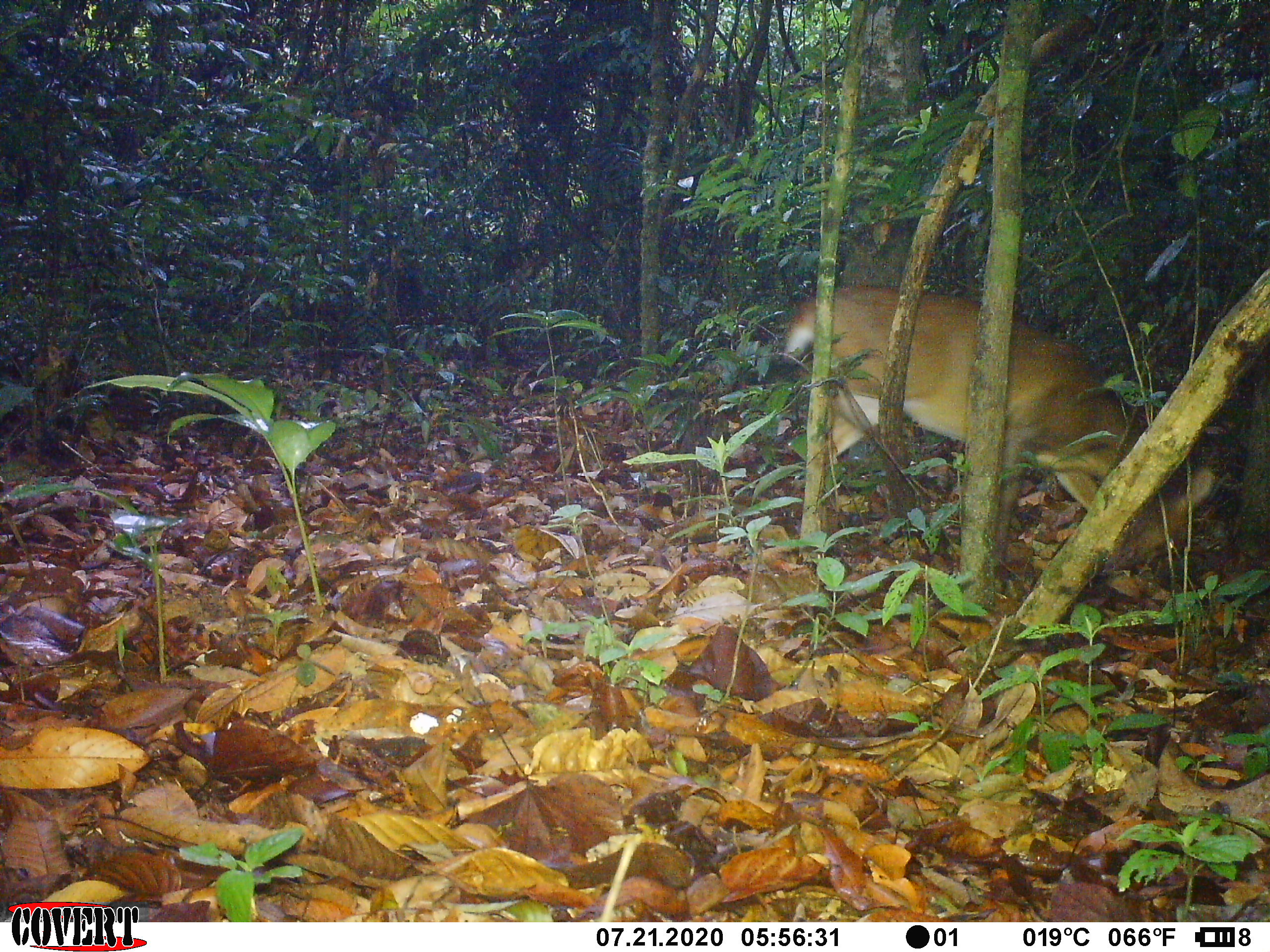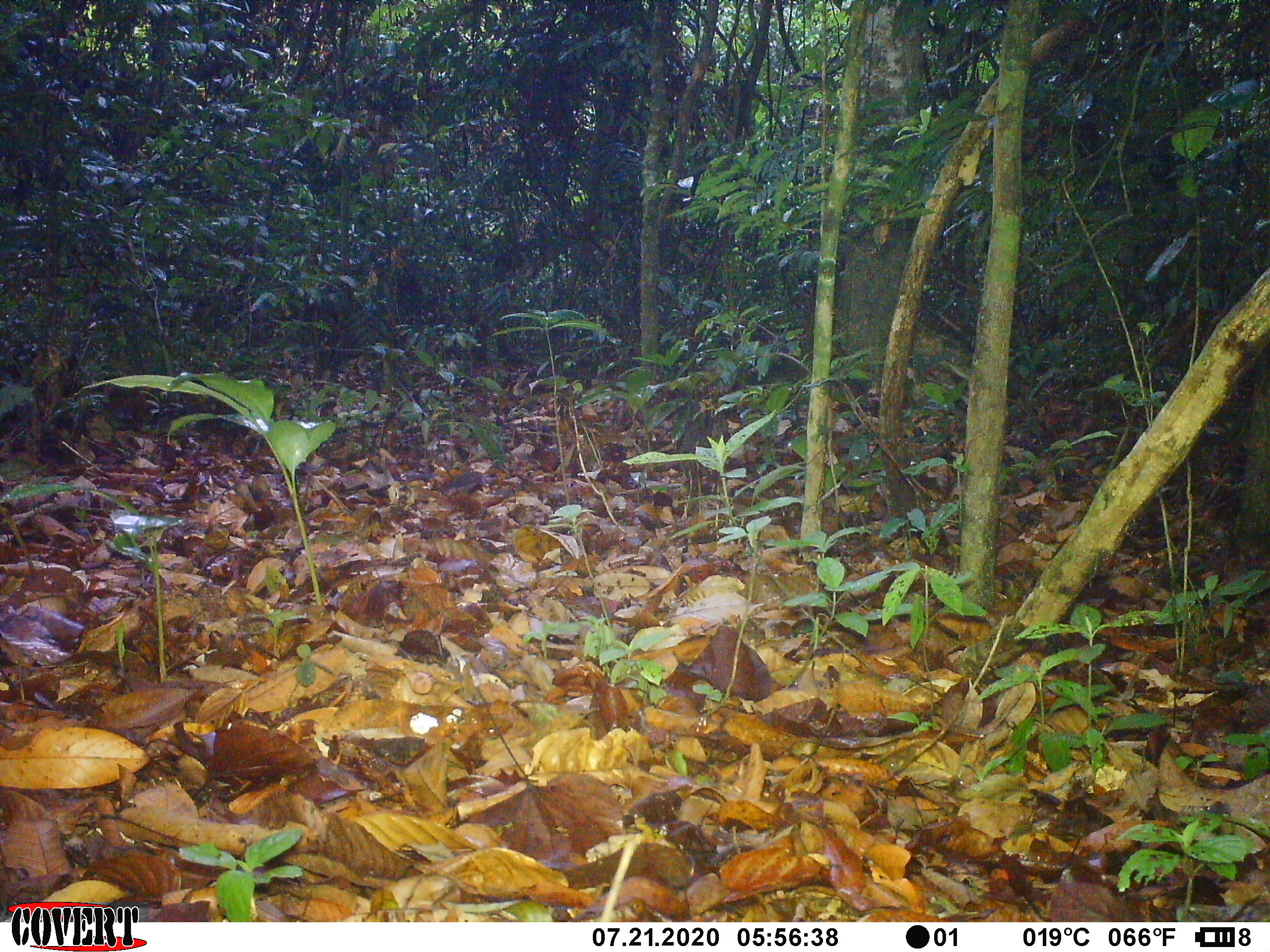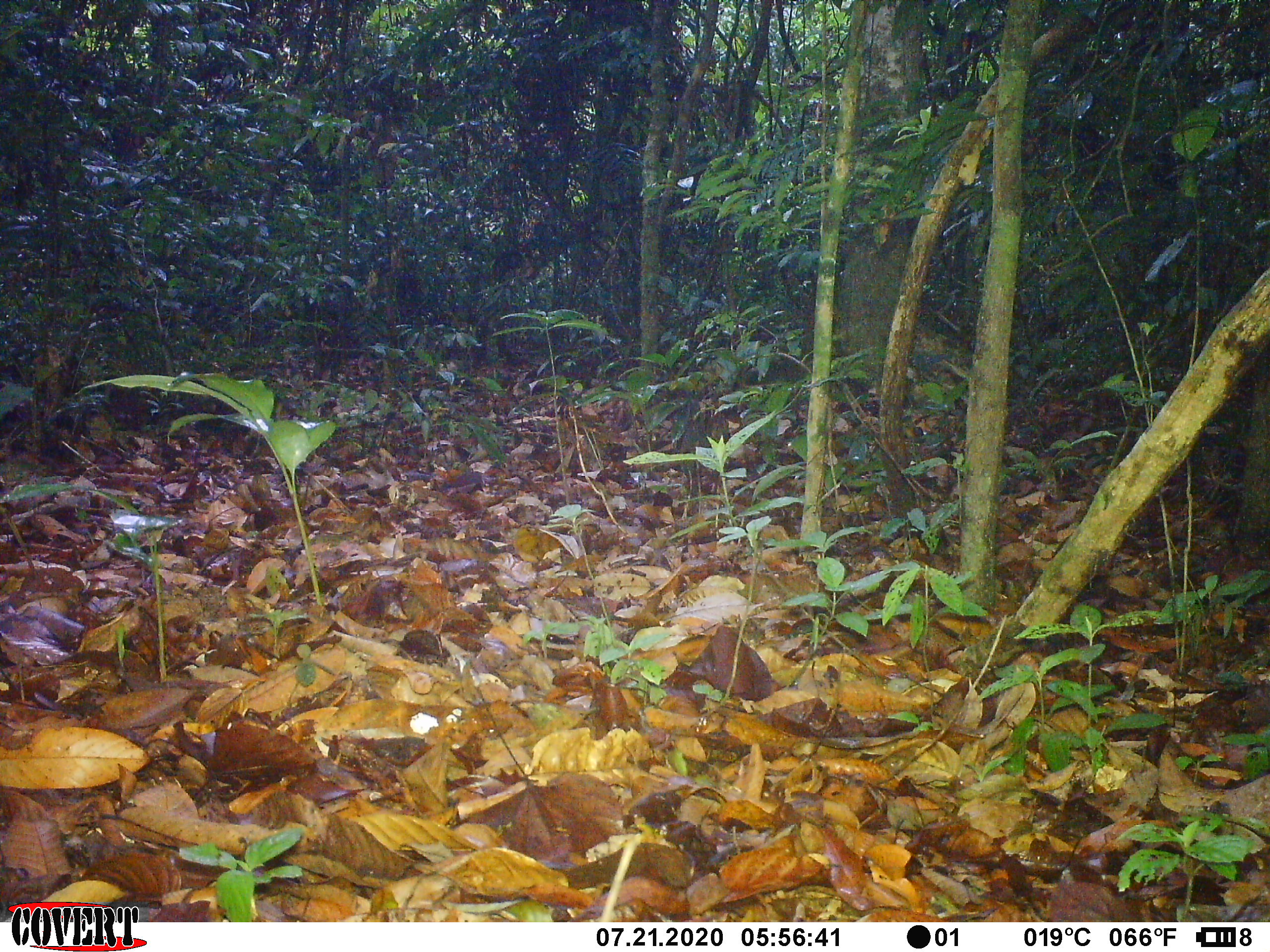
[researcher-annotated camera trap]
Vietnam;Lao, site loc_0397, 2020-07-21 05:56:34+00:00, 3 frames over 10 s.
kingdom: Animalia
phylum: Chordata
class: Mammalia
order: Artiodactyla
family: Cervidae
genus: Muntiacus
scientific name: Muntiacus vuquangensis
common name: large-antlered muntjac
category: large antlered muntjac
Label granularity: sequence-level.